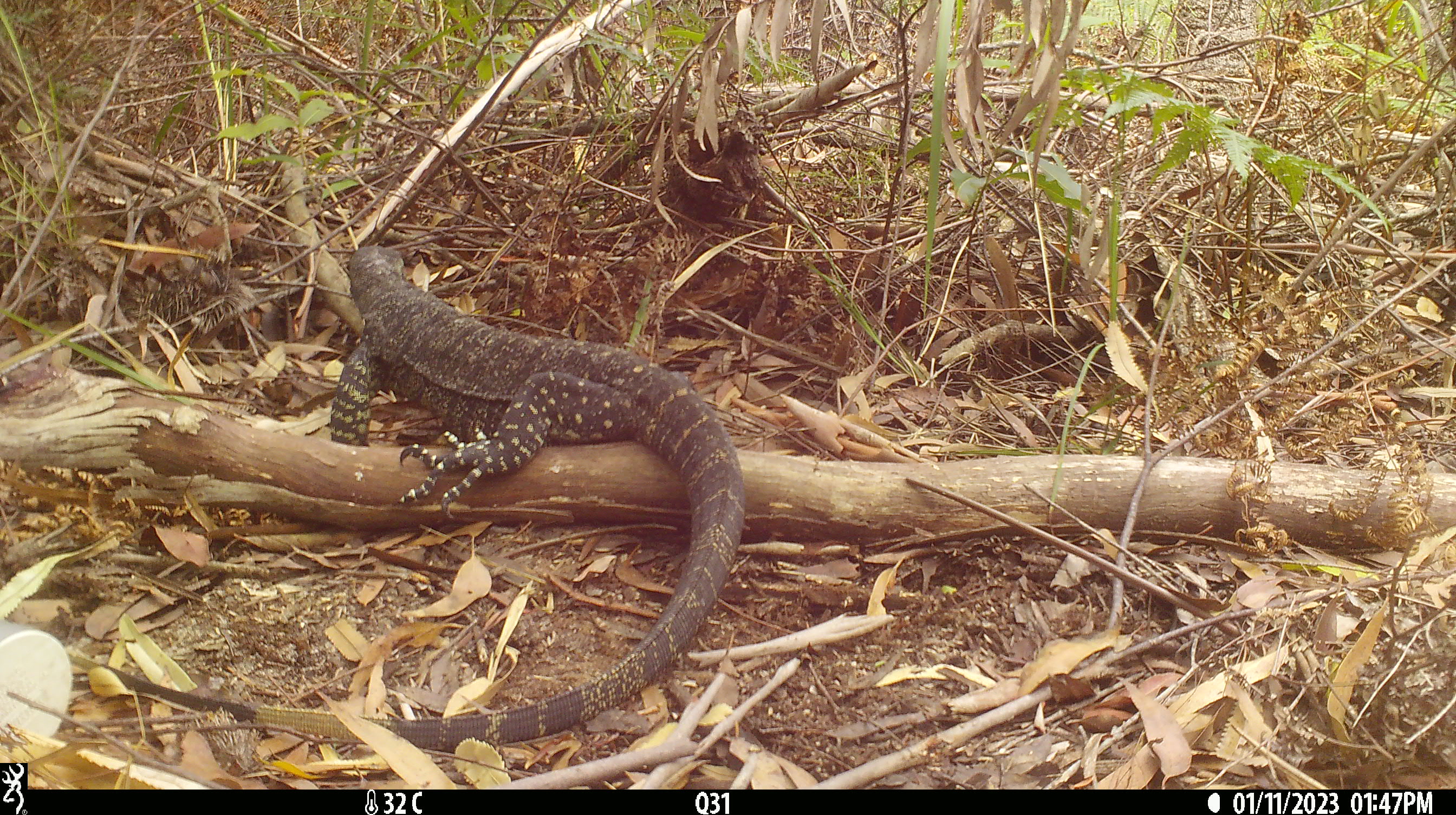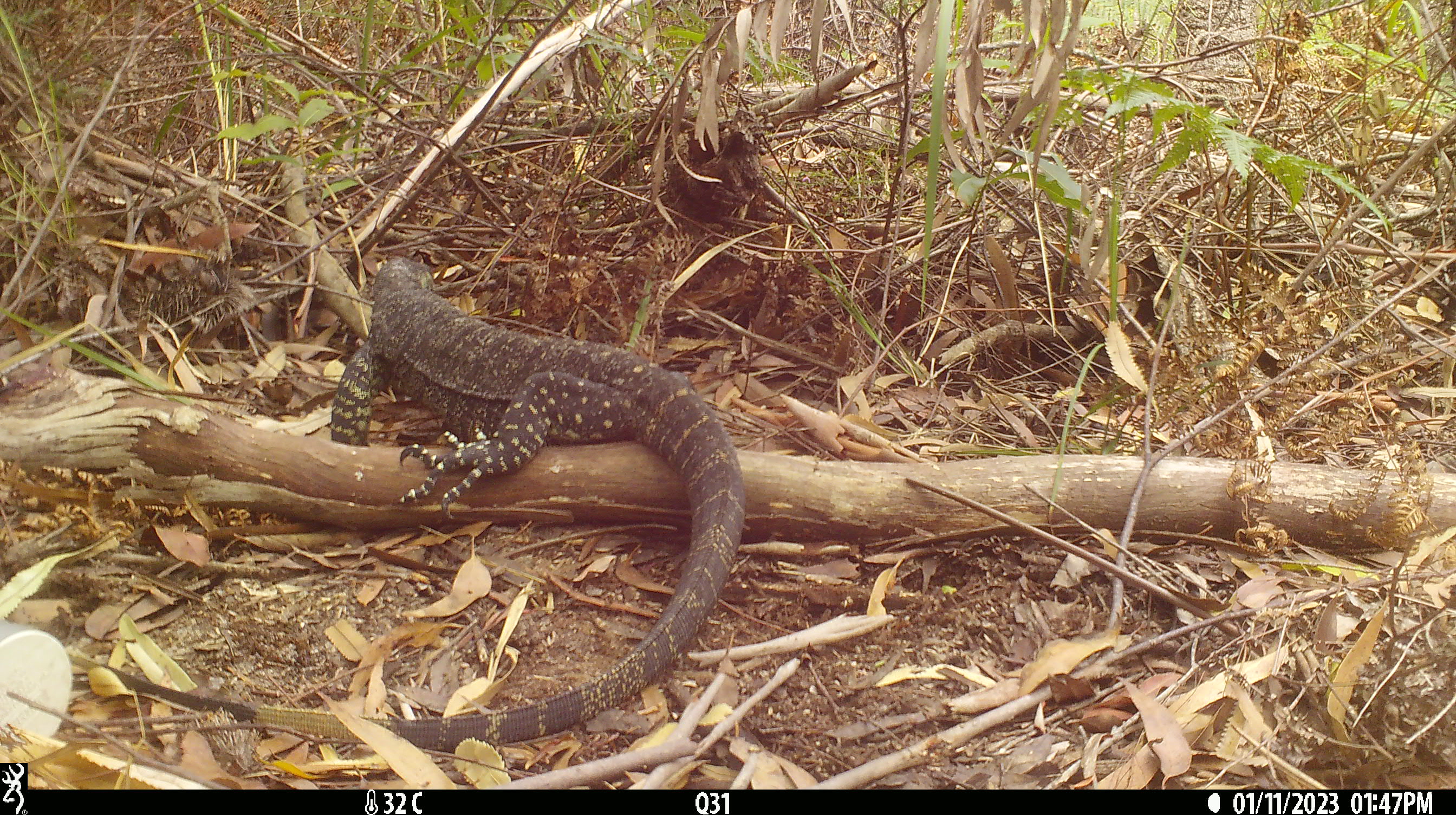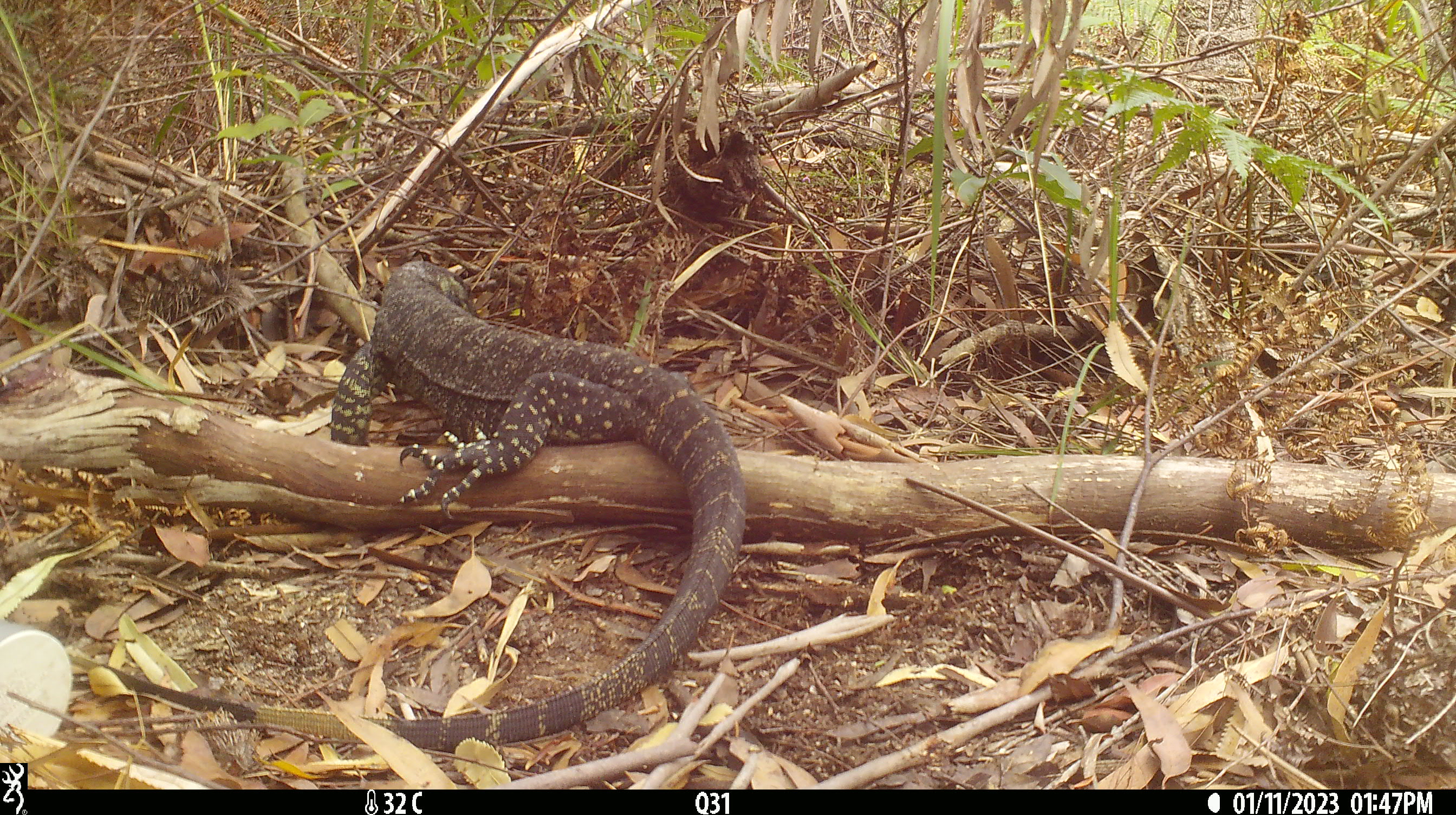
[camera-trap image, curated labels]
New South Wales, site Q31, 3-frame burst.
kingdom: Animalia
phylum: Chordata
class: Reptilia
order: Squamata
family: Varanidae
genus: Varanus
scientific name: Varanus varius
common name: lace monitor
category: goanna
Goanna (lace monitor) (Varanus varius).